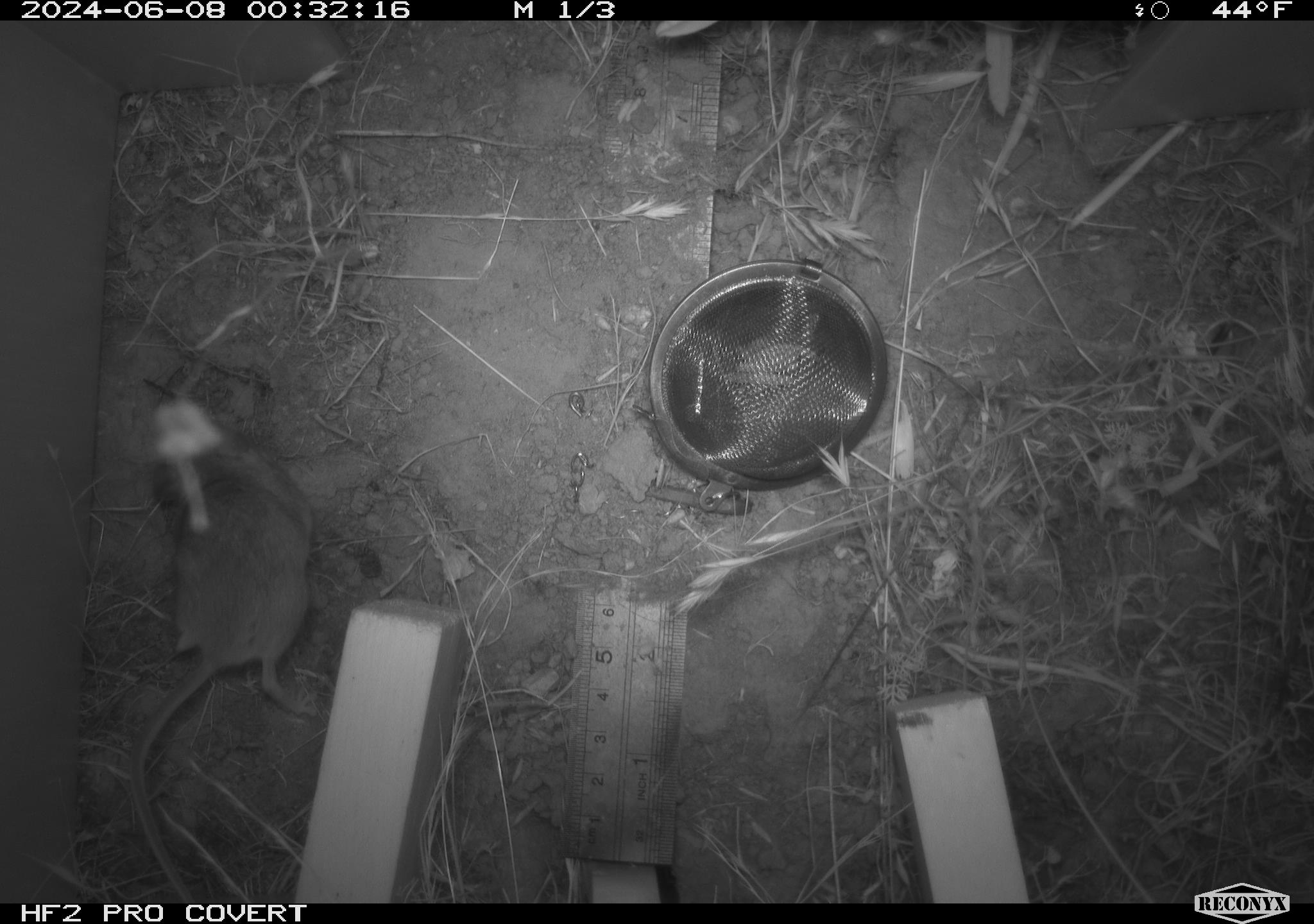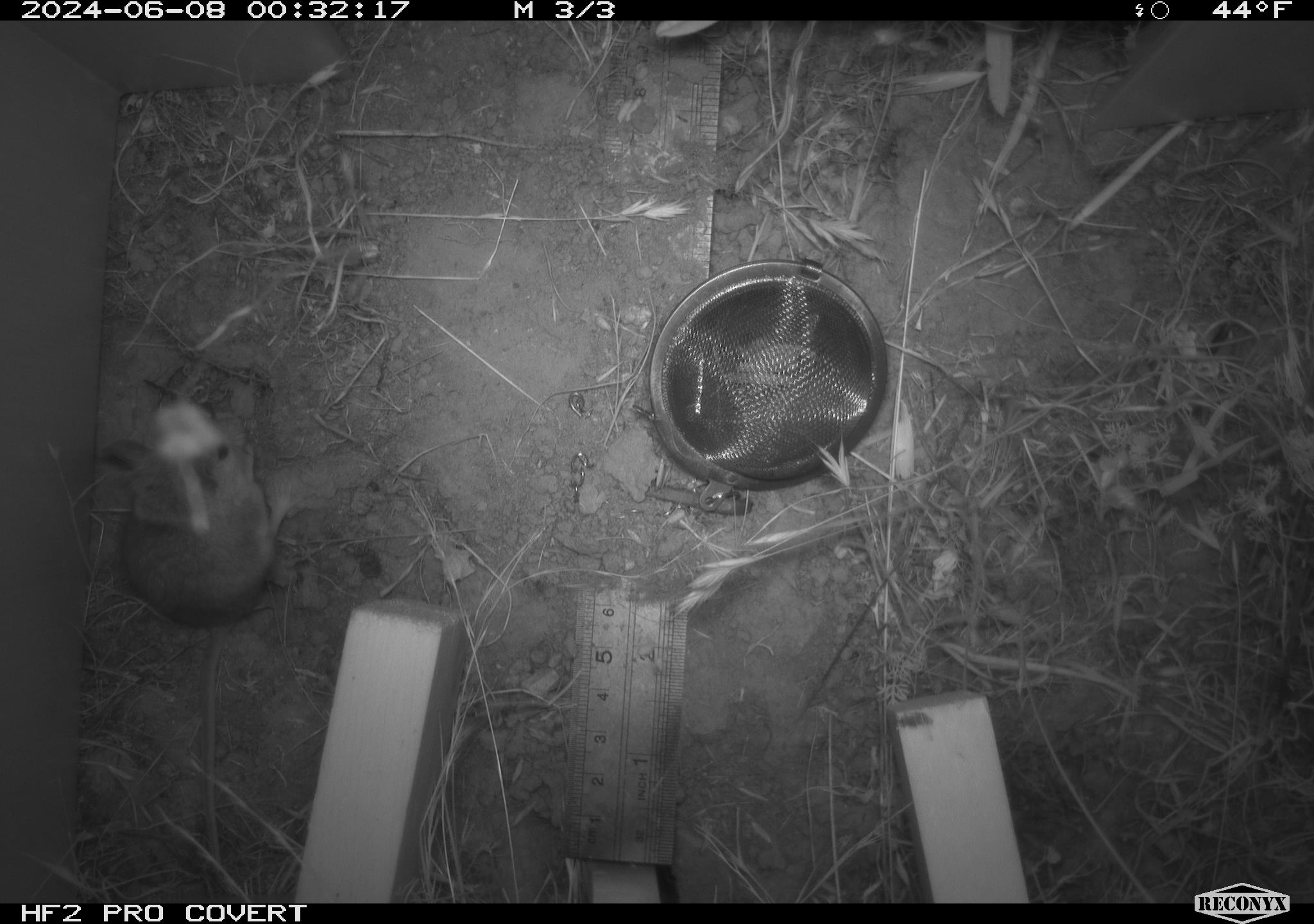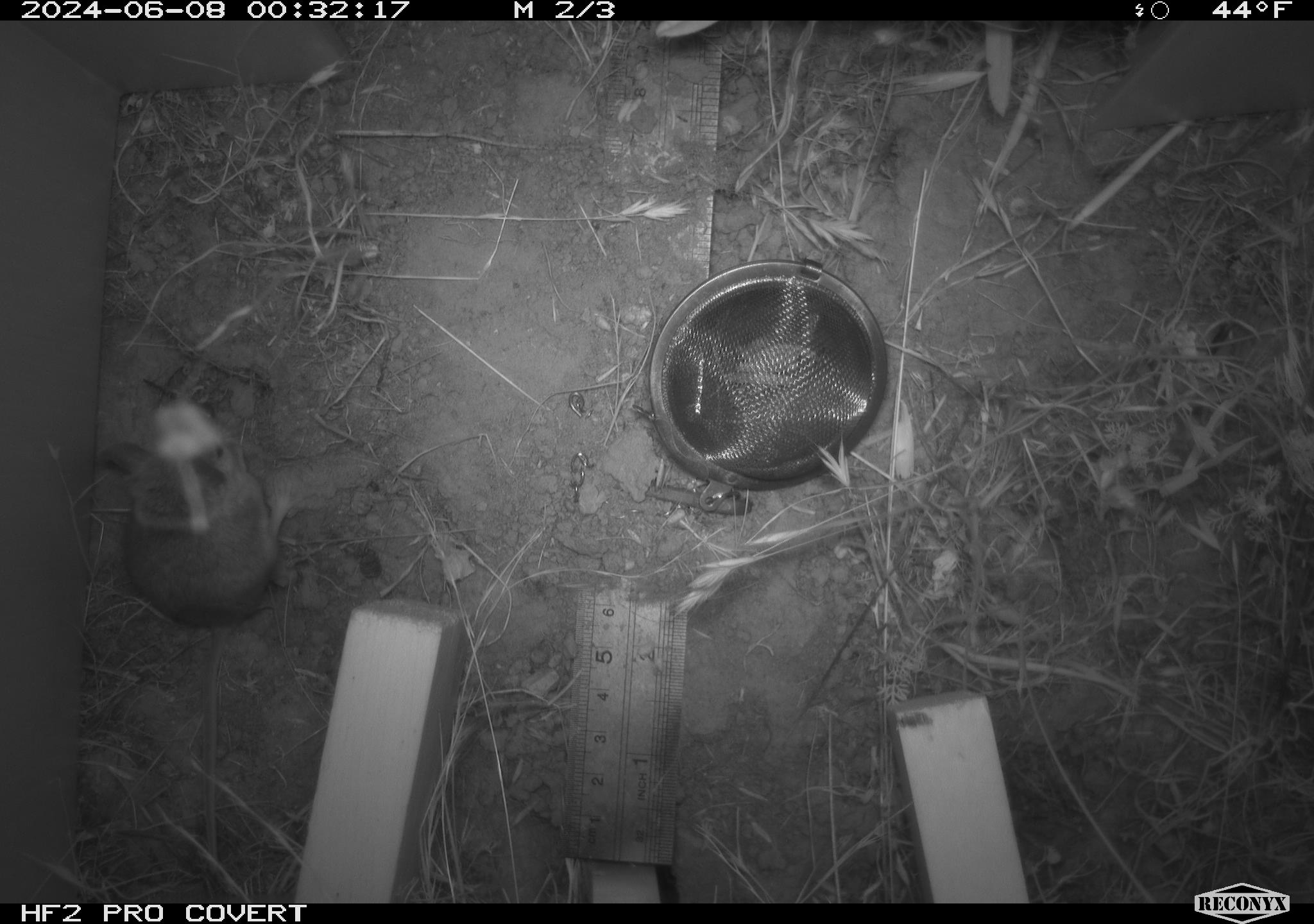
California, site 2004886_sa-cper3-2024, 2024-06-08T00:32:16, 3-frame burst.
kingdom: Animalia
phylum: Chordata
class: Mammalia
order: Rodentia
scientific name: Rodentia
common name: rodent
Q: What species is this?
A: Rodent (Rodentia).